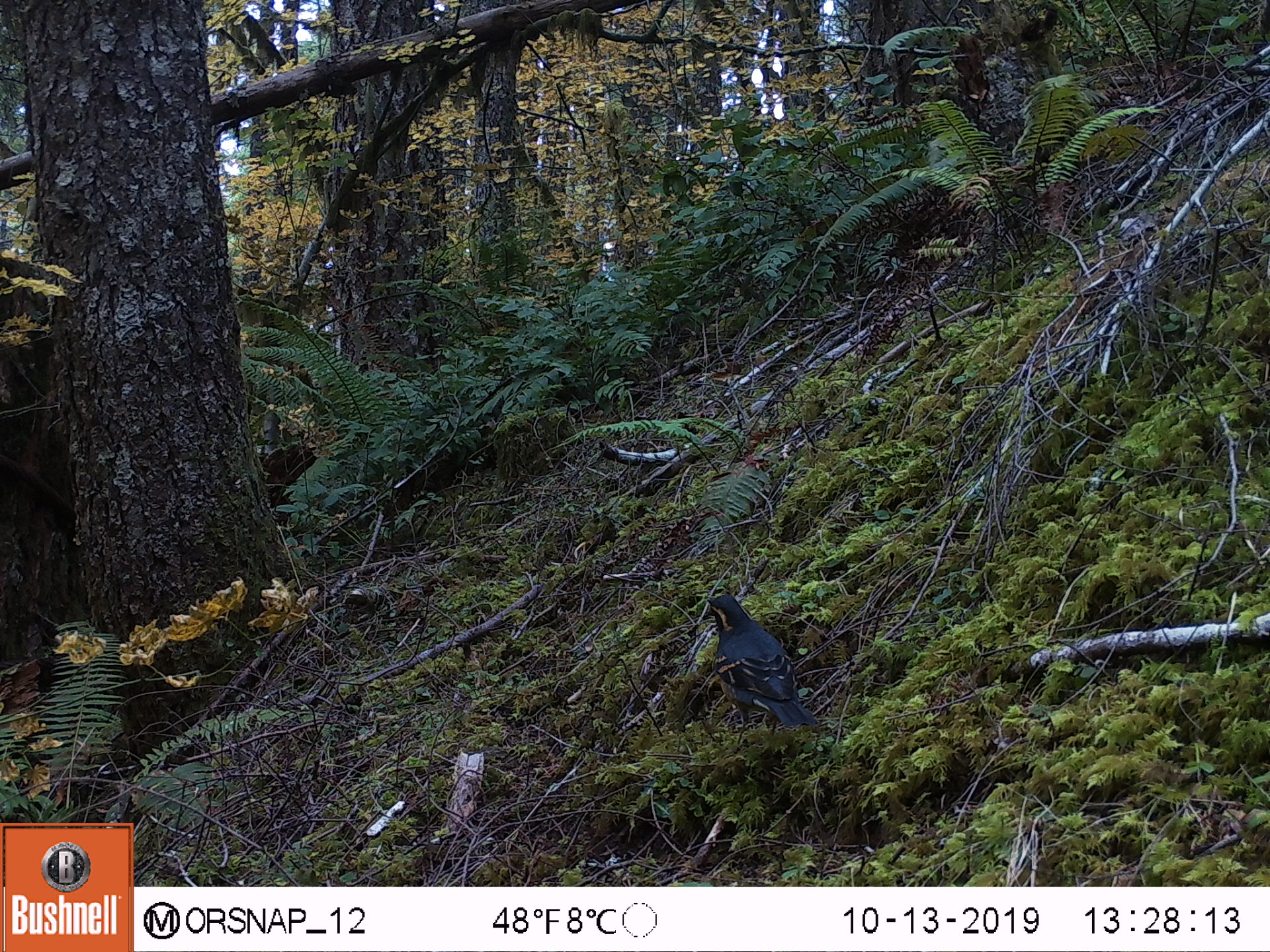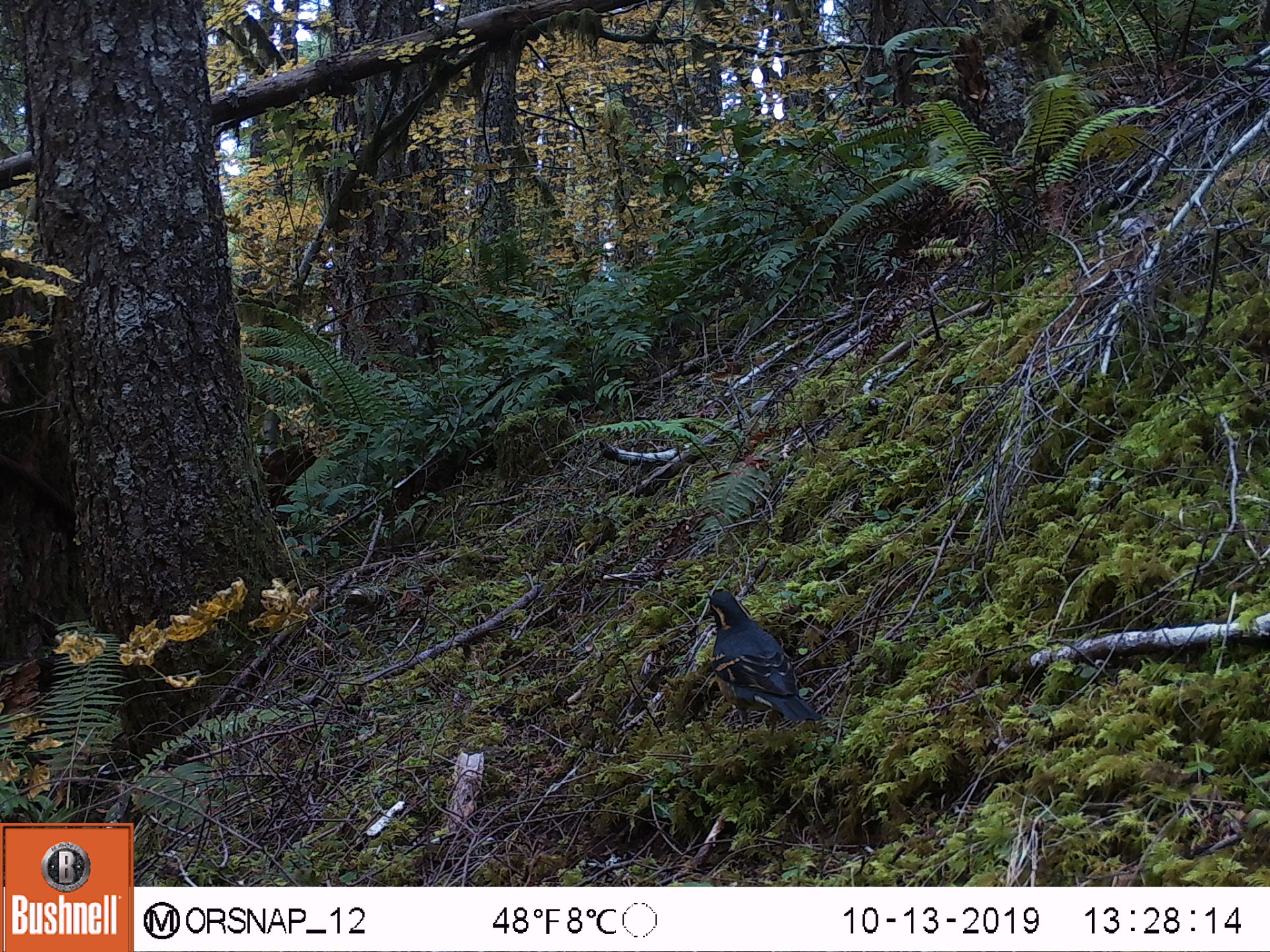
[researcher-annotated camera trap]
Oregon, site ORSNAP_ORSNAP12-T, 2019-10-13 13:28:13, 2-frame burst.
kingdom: Animalia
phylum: Chordata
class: Aves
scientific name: Aves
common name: bird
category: other bird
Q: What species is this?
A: Other bird (bird) (Aves).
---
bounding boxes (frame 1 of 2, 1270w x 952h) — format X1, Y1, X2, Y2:
other bird: 697, 587, 846, 778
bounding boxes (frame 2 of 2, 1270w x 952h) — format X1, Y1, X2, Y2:
other bird: 707, 589, 838, 767